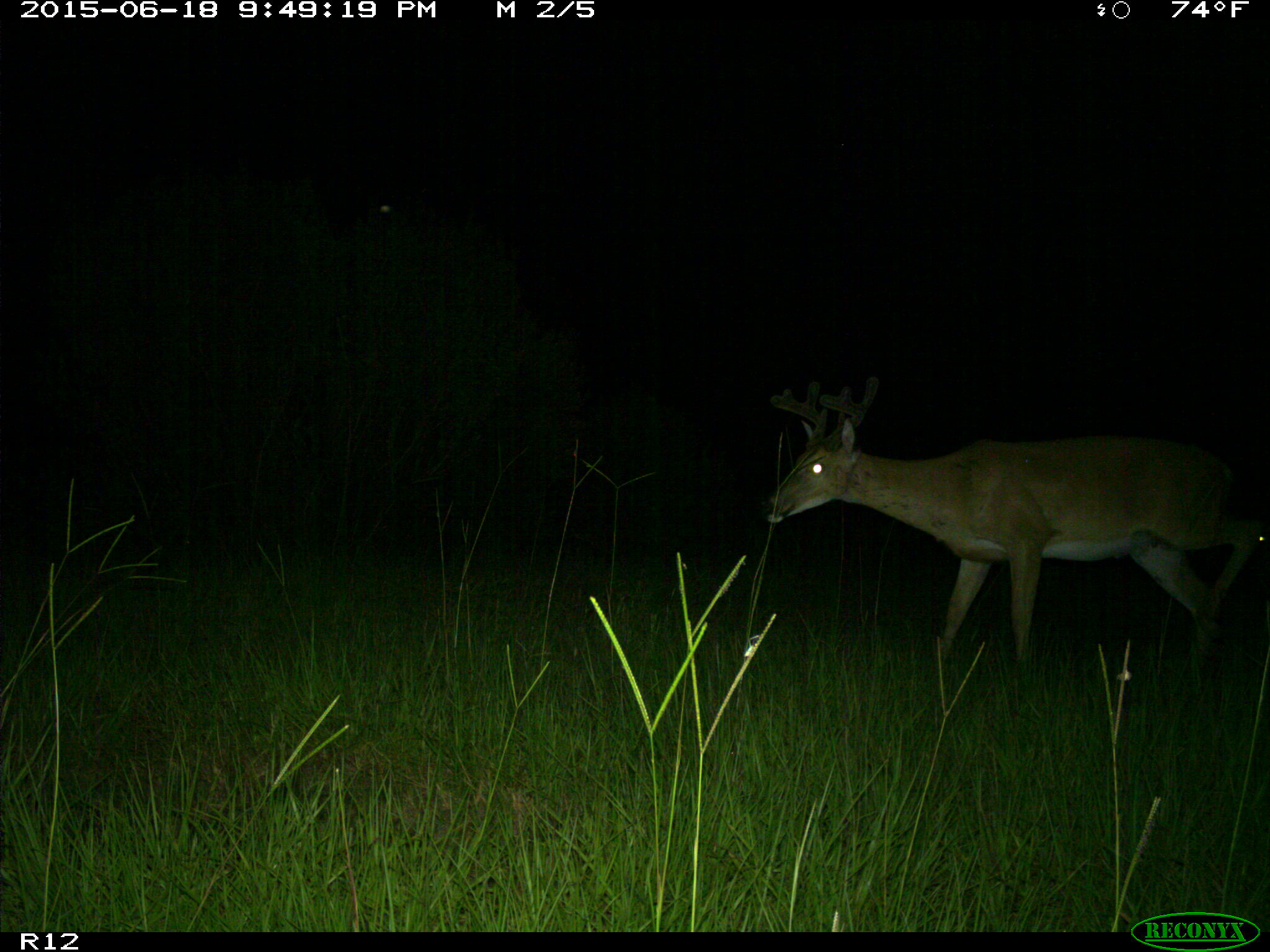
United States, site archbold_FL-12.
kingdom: Animalia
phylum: Chordata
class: Mammalia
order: Artiodactyla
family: Cervidae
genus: Odocoileus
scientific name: Odocoileus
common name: deer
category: unidentified deer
Unidentified deer (deer) (Odocoileus).